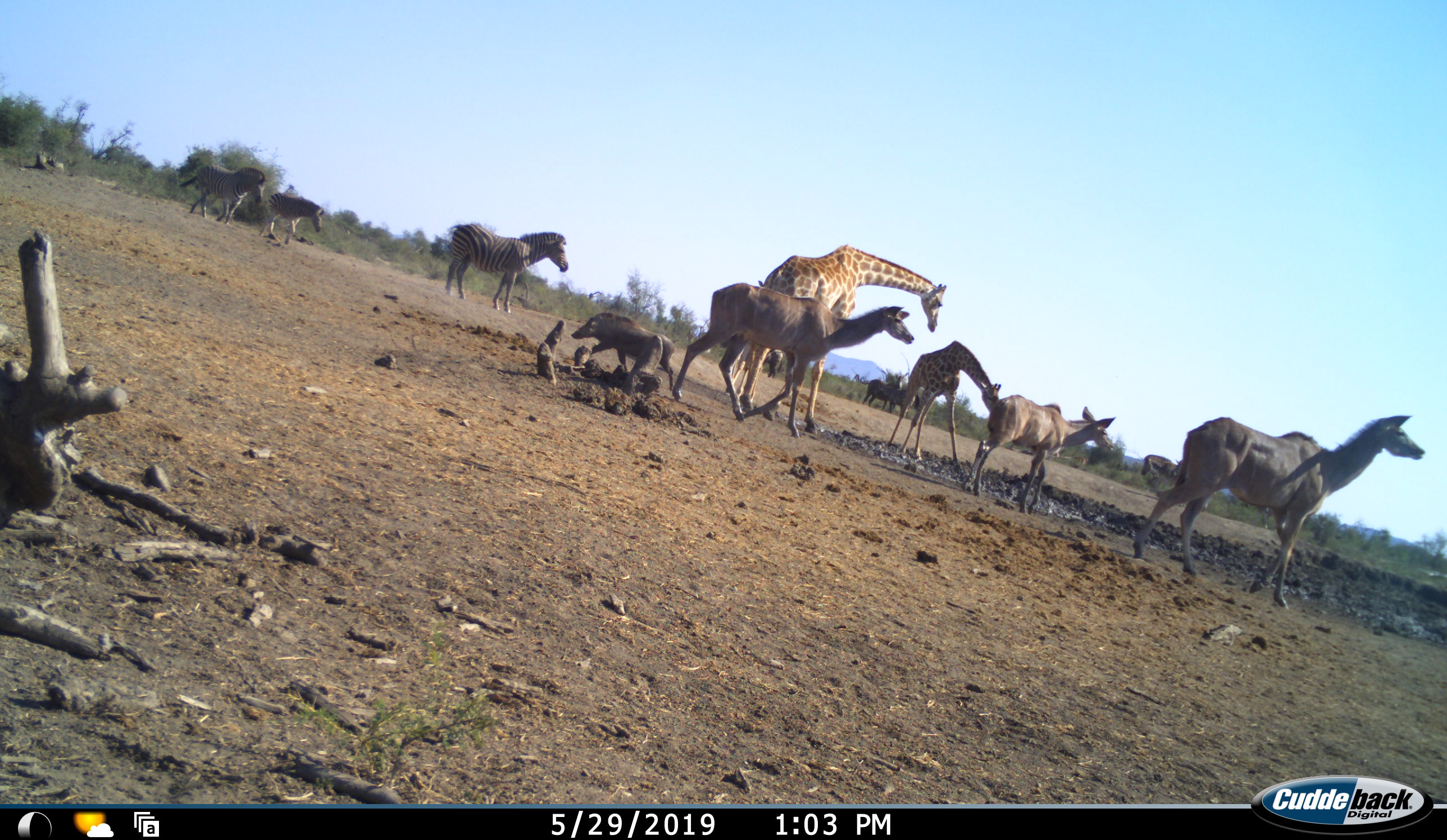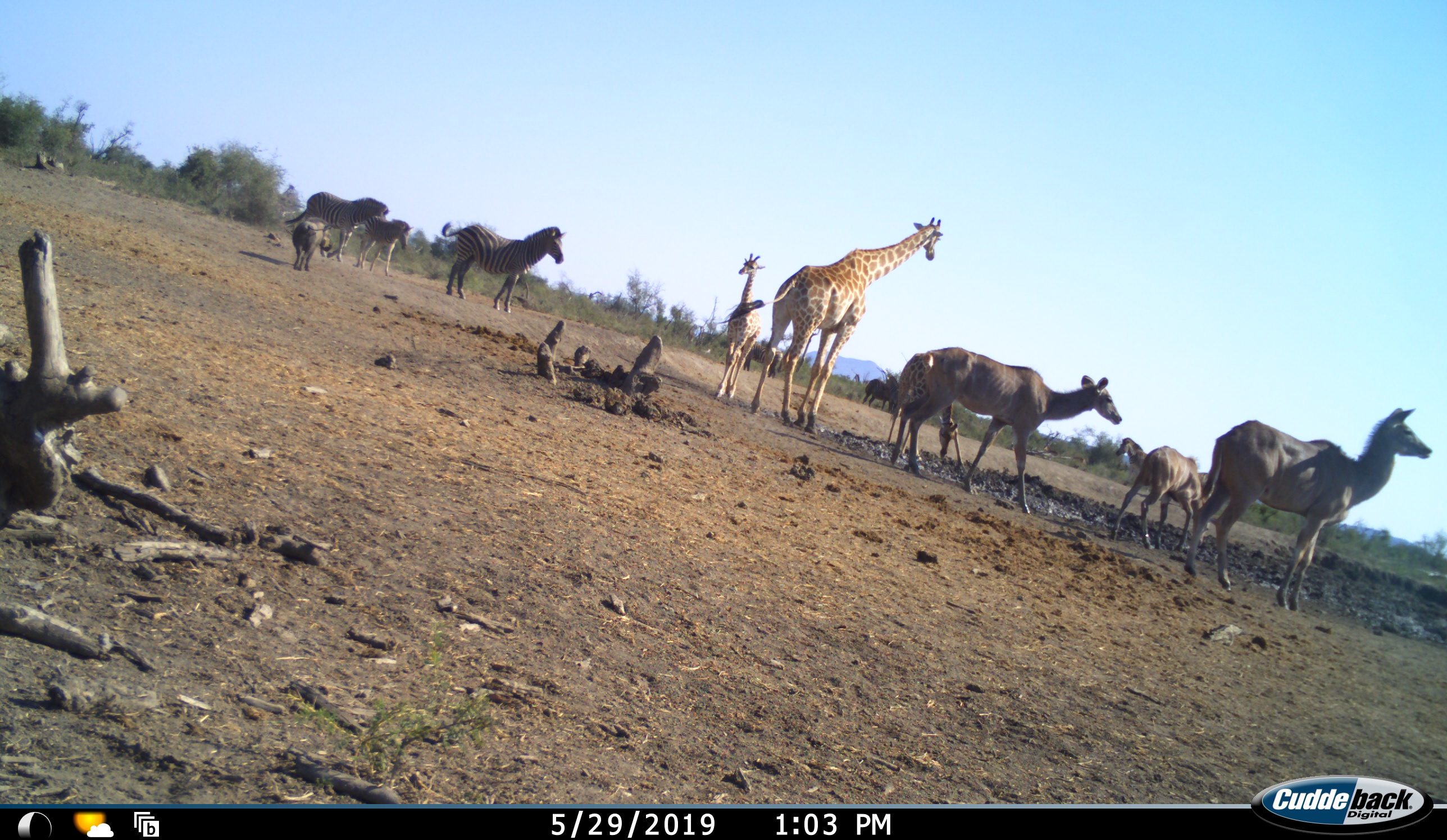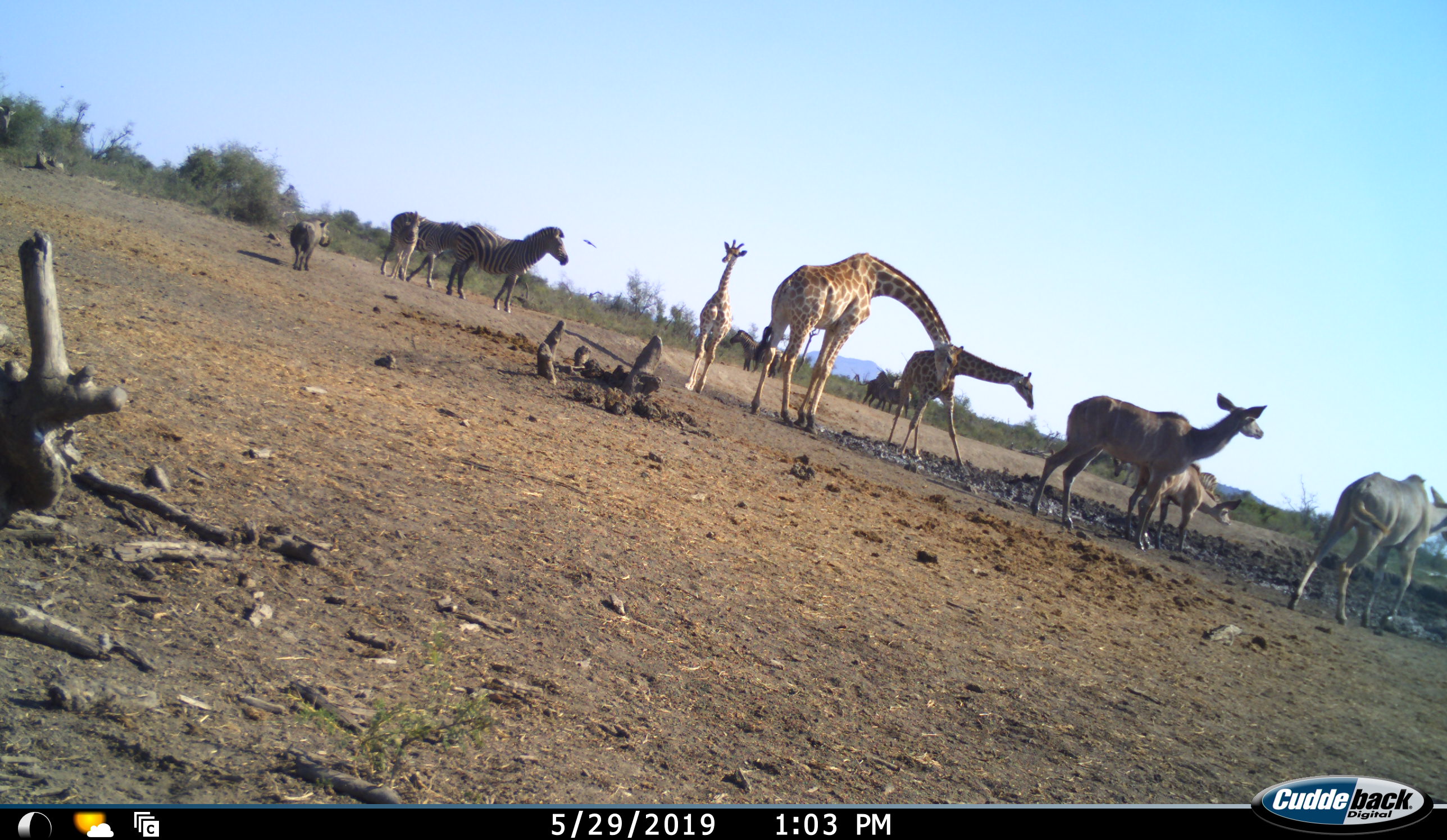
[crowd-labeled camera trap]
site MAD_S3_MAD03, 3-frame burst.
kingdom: Animalia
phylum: Chordata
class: Mammalia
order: Artiodactyla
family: Giraffidae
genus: Giraffa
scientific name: Giraffa camelopardalis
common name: giraffe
Giraffe (Giraffa camelopardalis), count 3. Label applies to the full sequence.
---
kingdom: Animalia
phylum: Chordata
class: Mammalia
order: Artiodactyla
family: Bovidae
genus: Tragelaphus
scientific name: Tragelaphus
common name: kudu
Kudu (Tragelaphus), count 3. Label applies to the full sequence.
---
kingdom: Animalia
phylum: Chordata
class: Mammalia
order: Artiodactyla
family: Suidae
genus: Phacochoerus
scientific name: Phacochoerus africanus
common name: warthog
Warthog (Phacochoerus africanus), count 1. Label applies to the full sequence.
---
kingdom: Animalia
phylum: Chordata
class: Mammalia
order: Perissodactyla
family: Equidae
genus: Equus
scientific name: Equus quagga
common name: plains zebra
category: zebraplains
Zebraplains (plains zebra) (Equus quagga), count 4. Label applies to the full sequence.